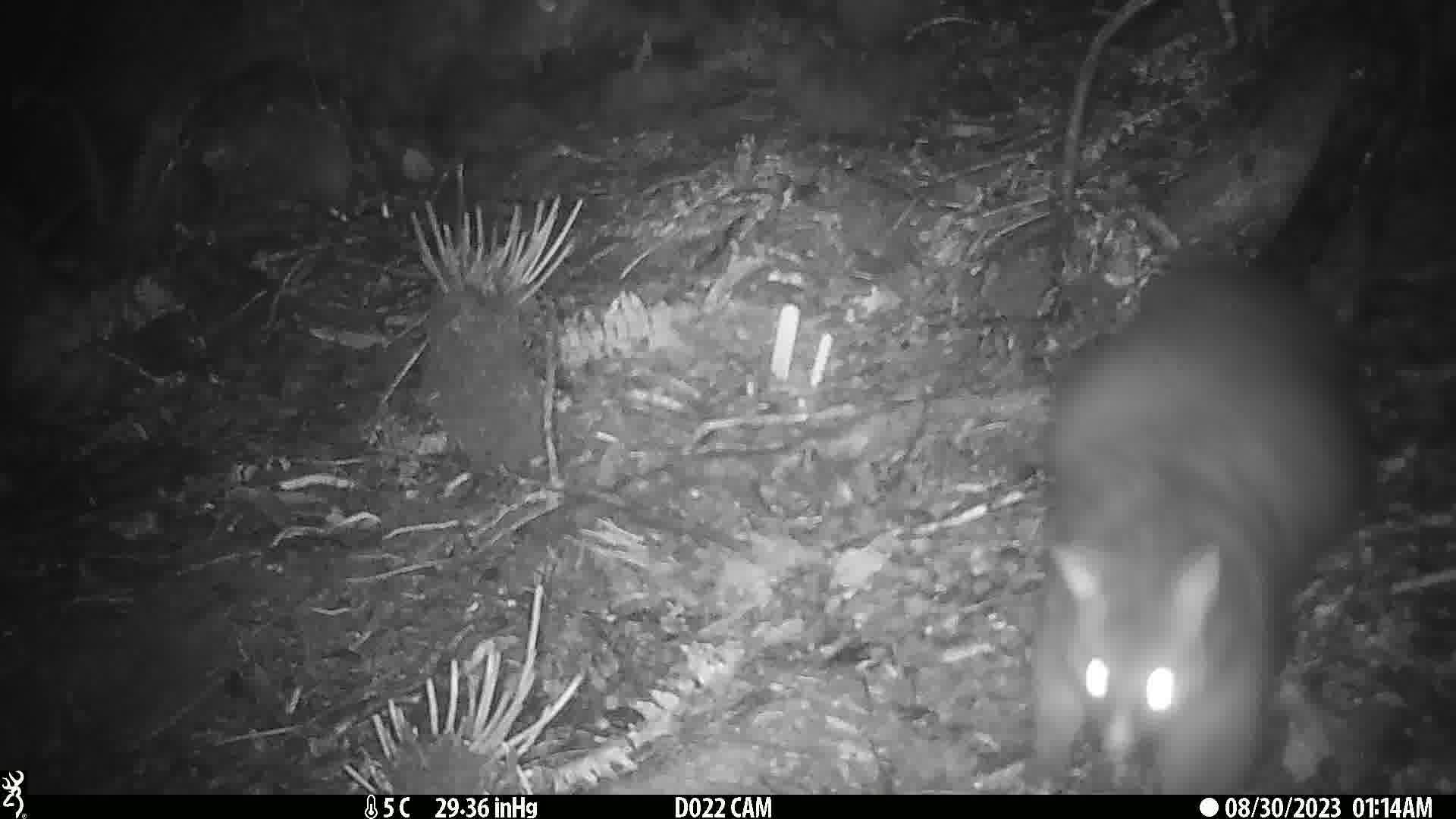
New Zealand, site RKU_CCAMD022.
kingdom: Animalia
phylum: Chordata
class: Mammalia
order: Diprotodontia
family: Phalangeridae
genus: Trichosurus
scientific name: Trichosurus vulpecula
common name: common brushtail possum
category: possum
Possum (common brushtail possum) (Trichosurus vulpecula).